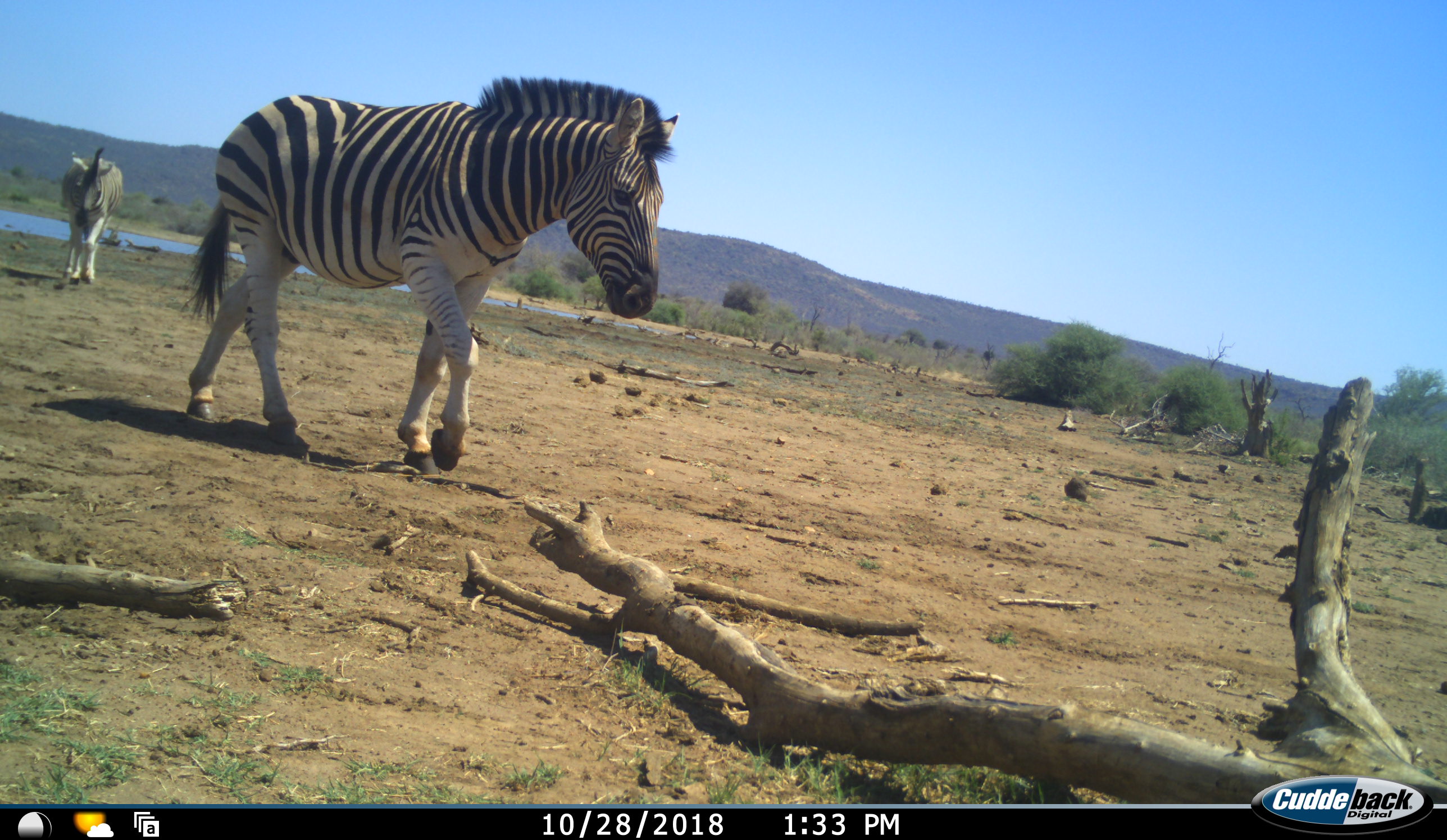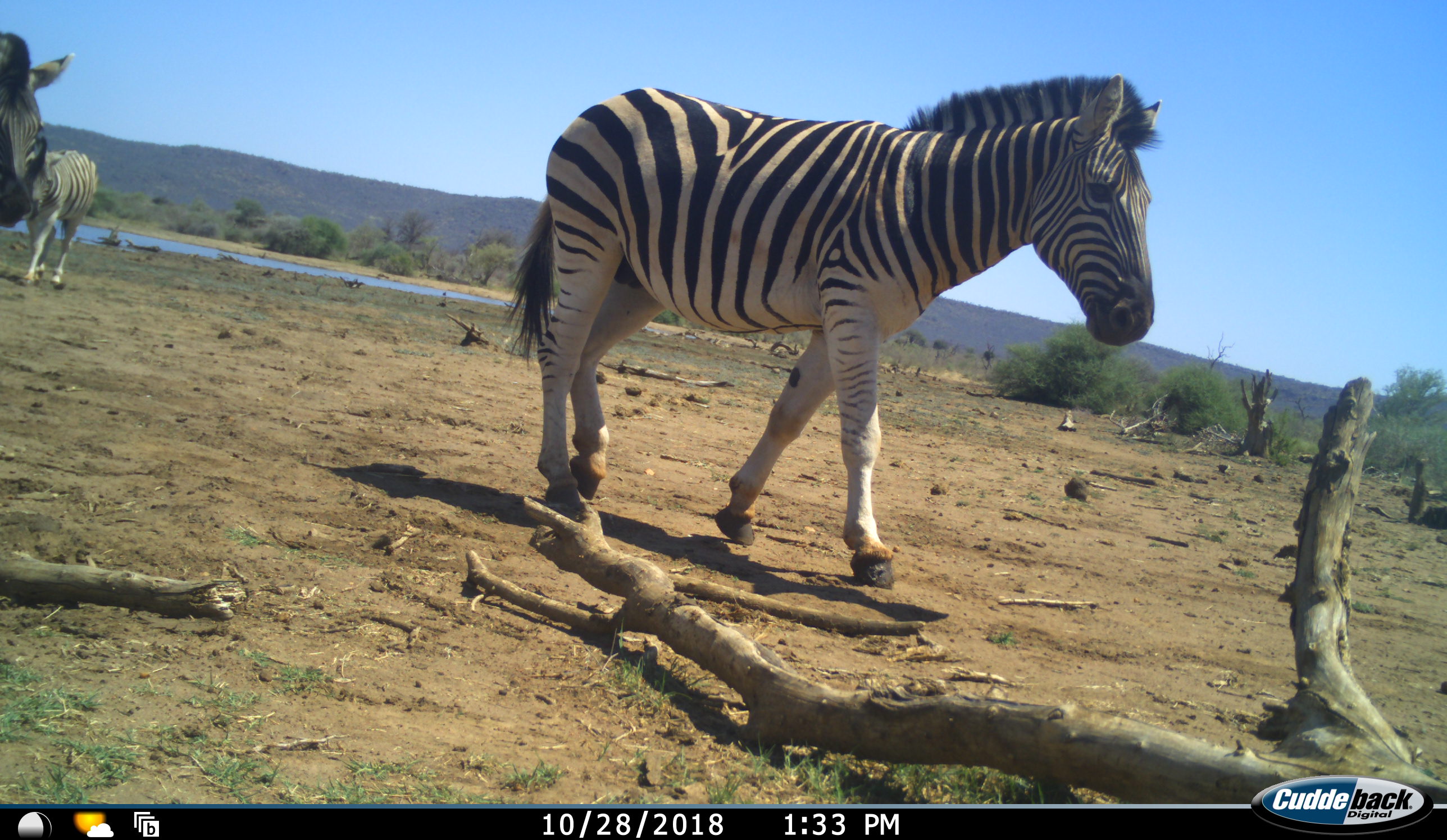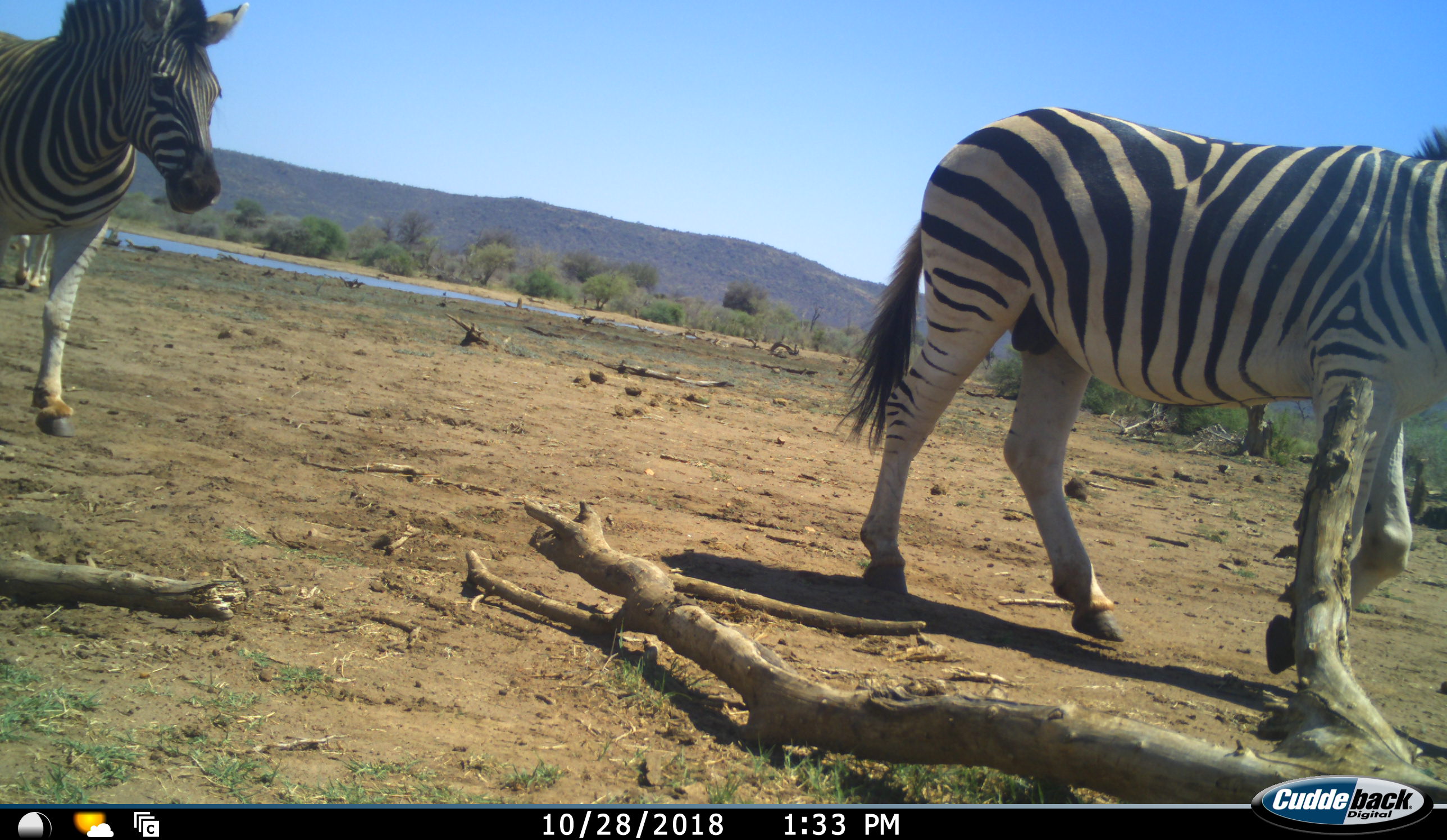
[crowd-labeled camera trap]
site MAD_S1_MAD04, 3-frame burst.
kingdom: Animalia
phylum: Chordata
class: Mammalia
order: Perissodactyla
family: Equidae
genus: Equus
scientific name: Equus quagga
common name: plains zebra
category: zebraplains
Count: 3.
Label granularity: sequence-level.